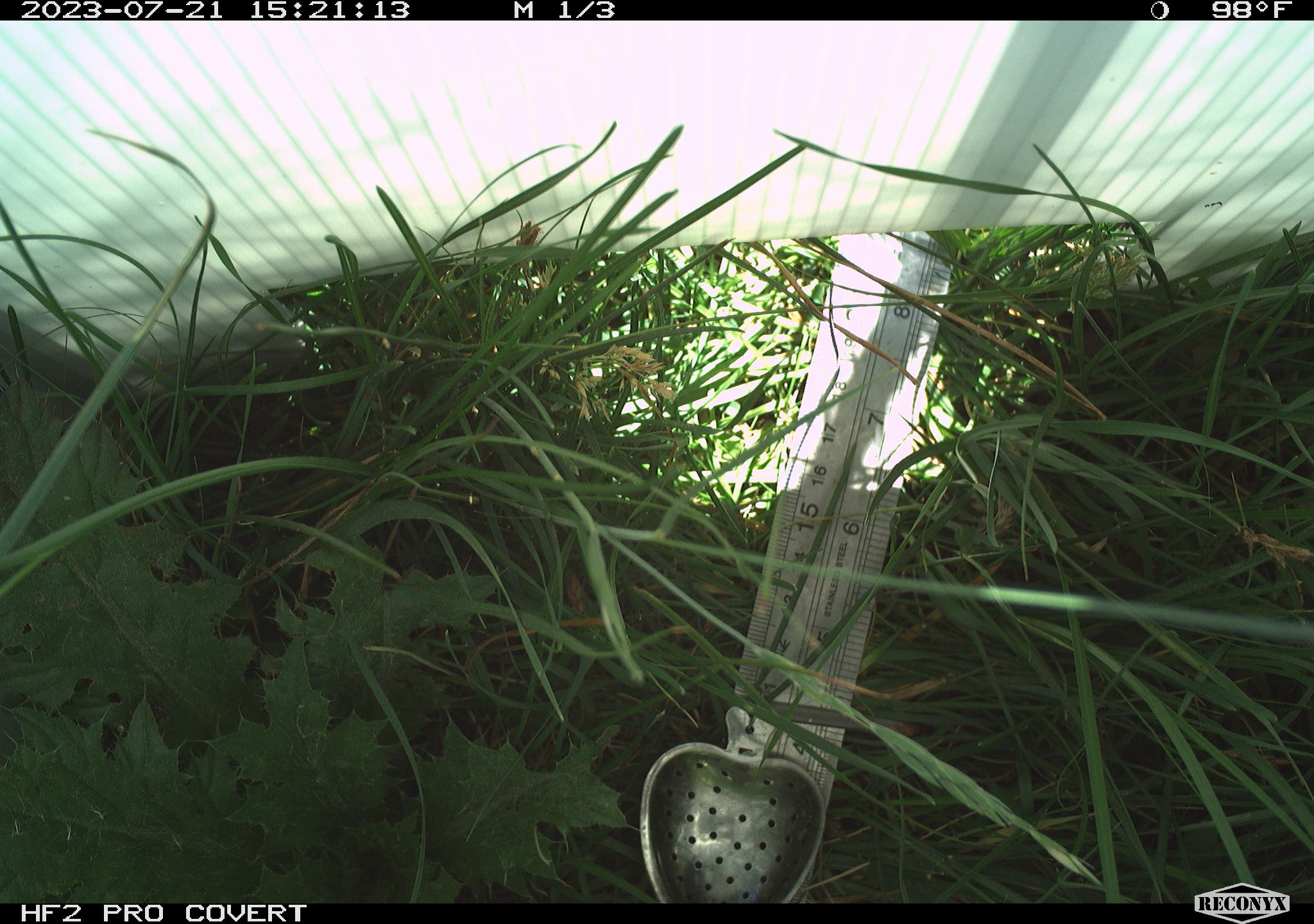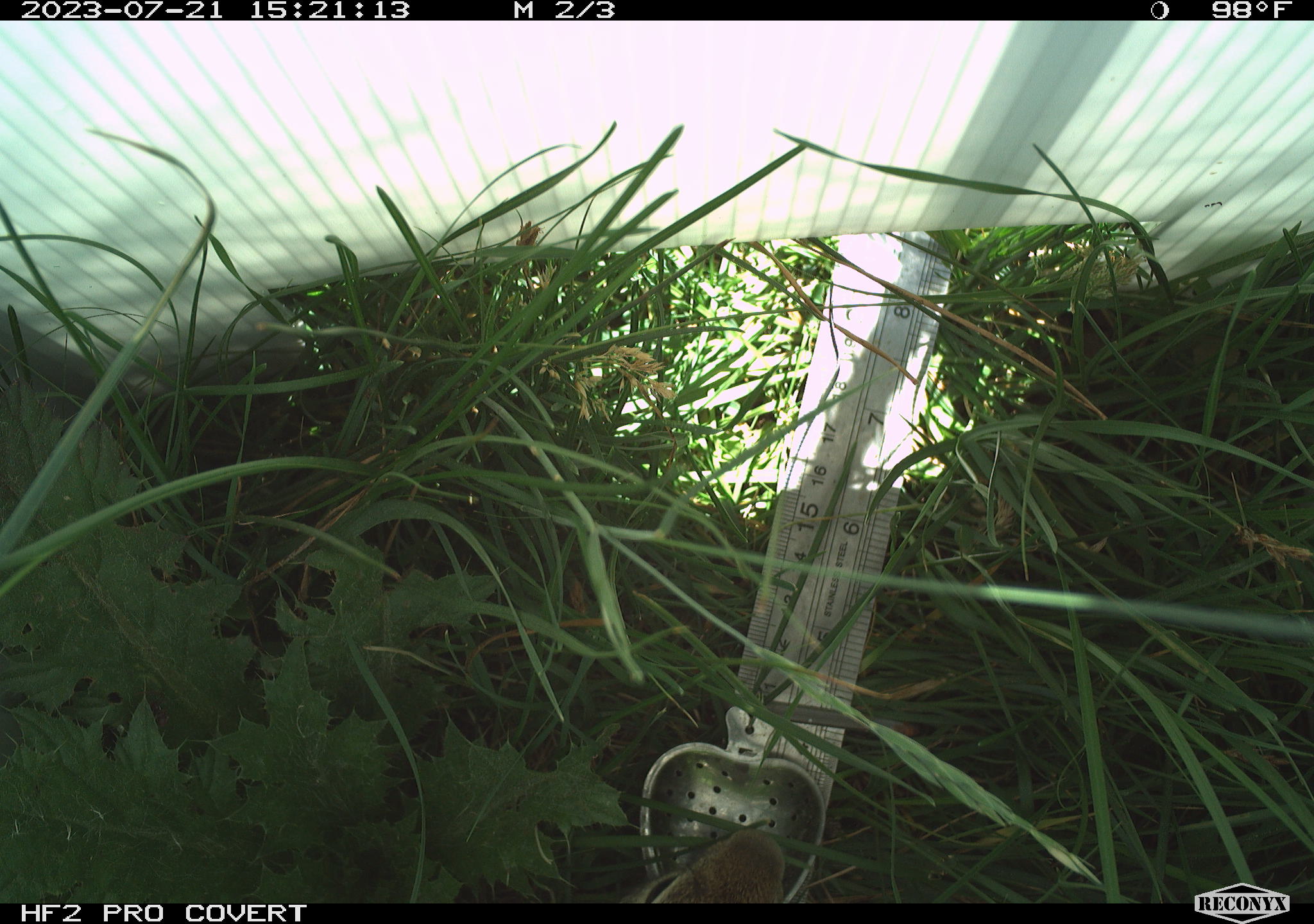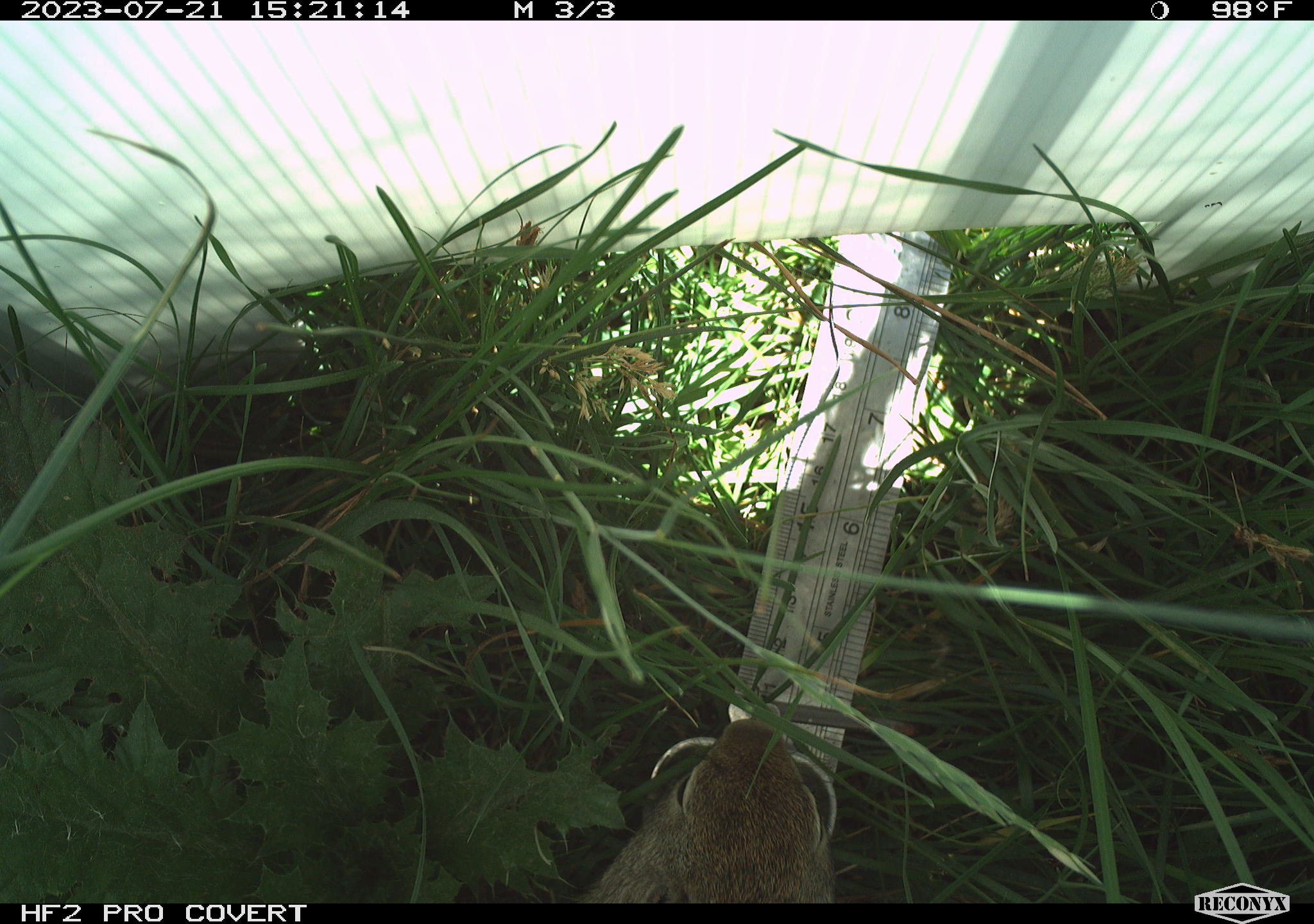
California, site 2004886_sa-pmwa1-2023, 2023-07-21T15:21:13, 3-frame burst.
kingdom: Animalia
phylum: Chordata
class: Mammalia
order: Rodentia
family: Sciuridae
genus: Urocitellus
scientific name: Urocitellus beldingi beldingi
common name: belding's ground squirrel